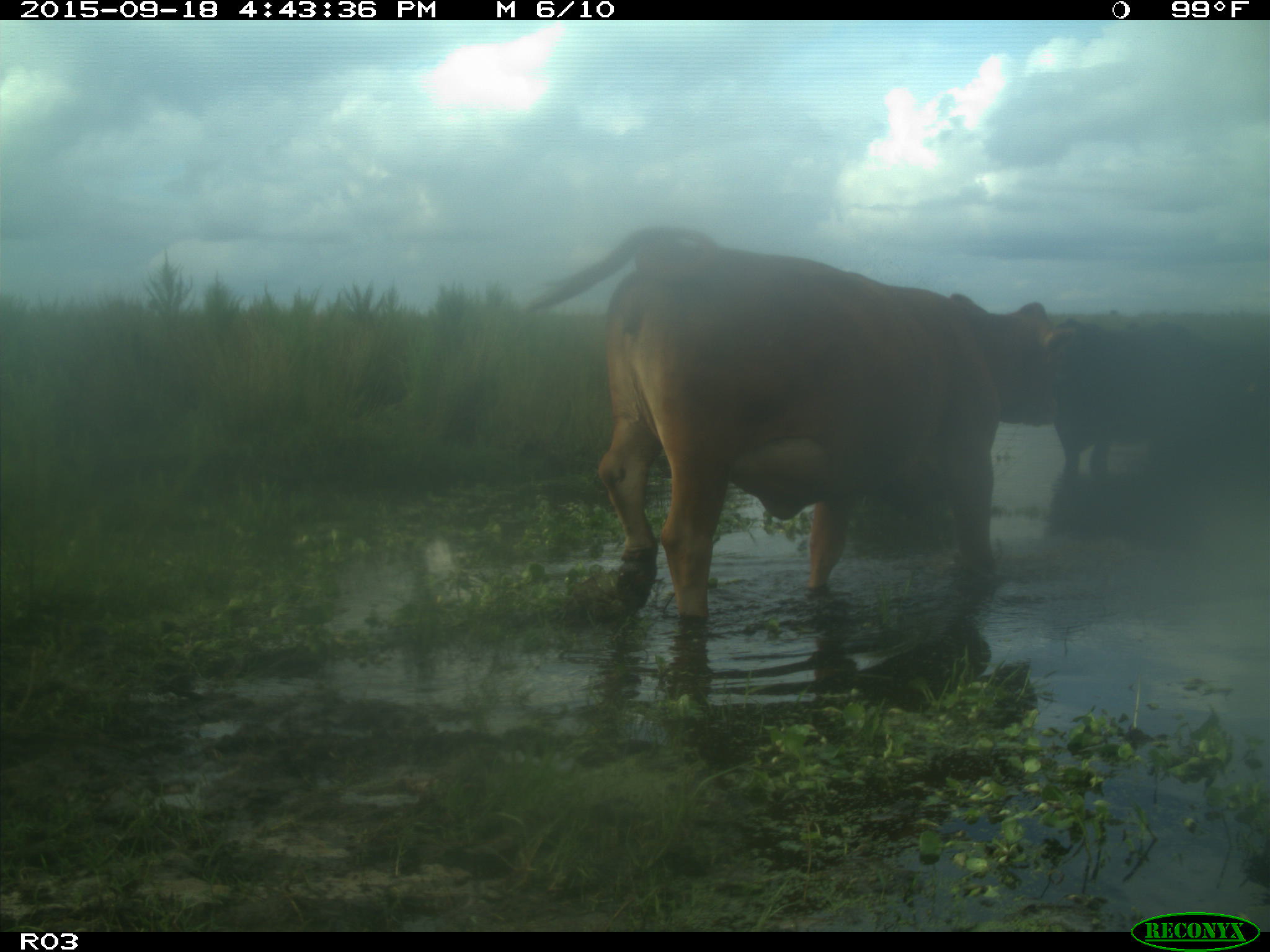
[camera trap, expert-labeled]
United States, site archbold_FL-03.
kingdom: Animalia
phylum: Chordata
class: Mammalia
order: Artiodactyla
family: Bovidae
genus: Bos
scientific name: Bos taurus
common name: domestic cow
Bos taurus (domestic cow).